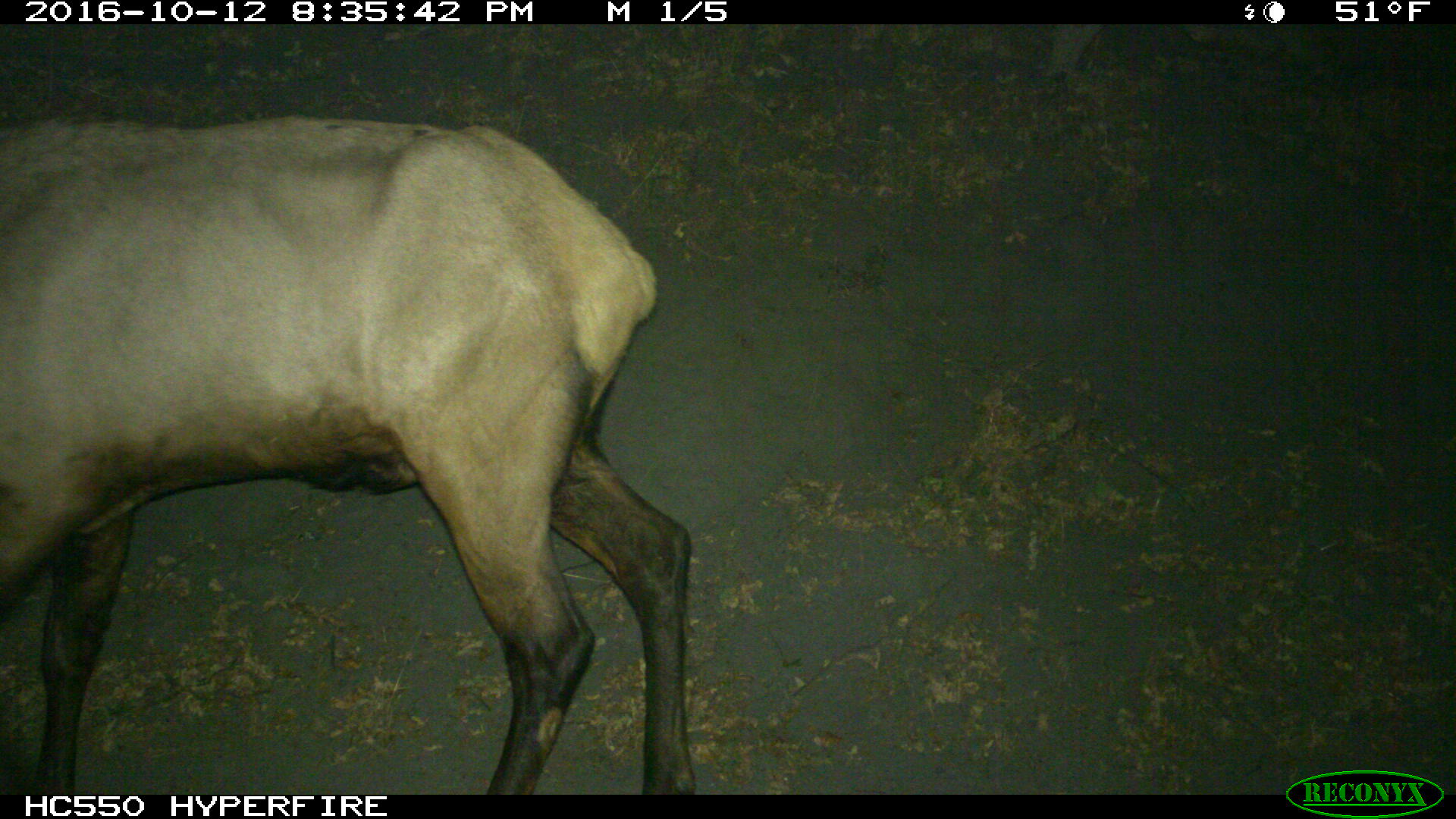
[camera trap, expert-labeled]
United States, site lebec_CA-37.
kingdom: Animalia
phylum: Chordata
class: Mammalia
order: Artiodactyla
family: Cervidae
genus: Cervus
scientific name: Cervus canadensis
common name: elk